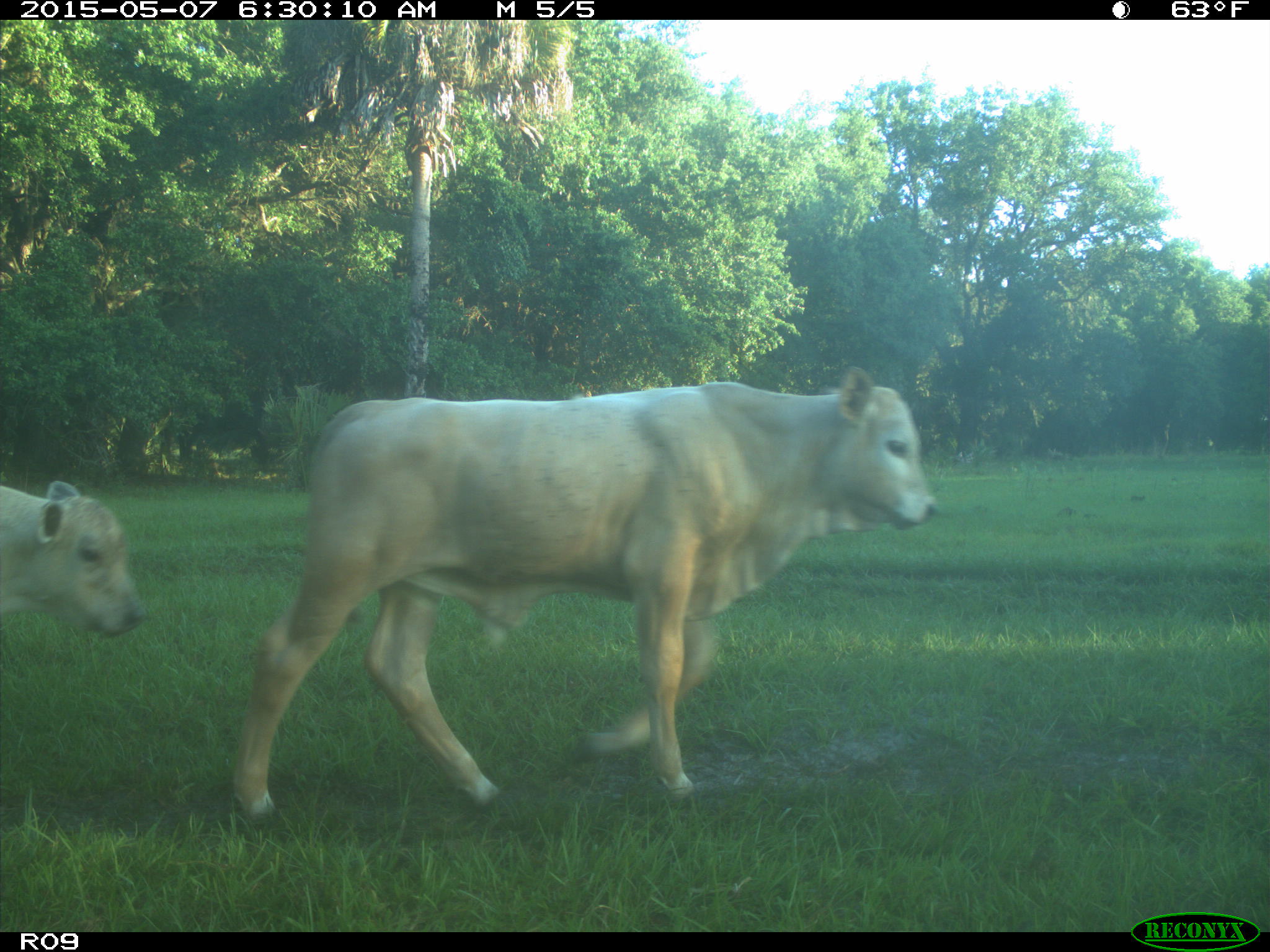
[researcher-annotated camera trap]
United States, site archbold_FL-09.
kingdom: Animalia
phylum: Chordata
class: Mammalia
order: Artiodactyla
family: Bovidae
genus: Bos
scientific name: Bos taurus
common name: domestic cow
Bos taurus (domestic cow).